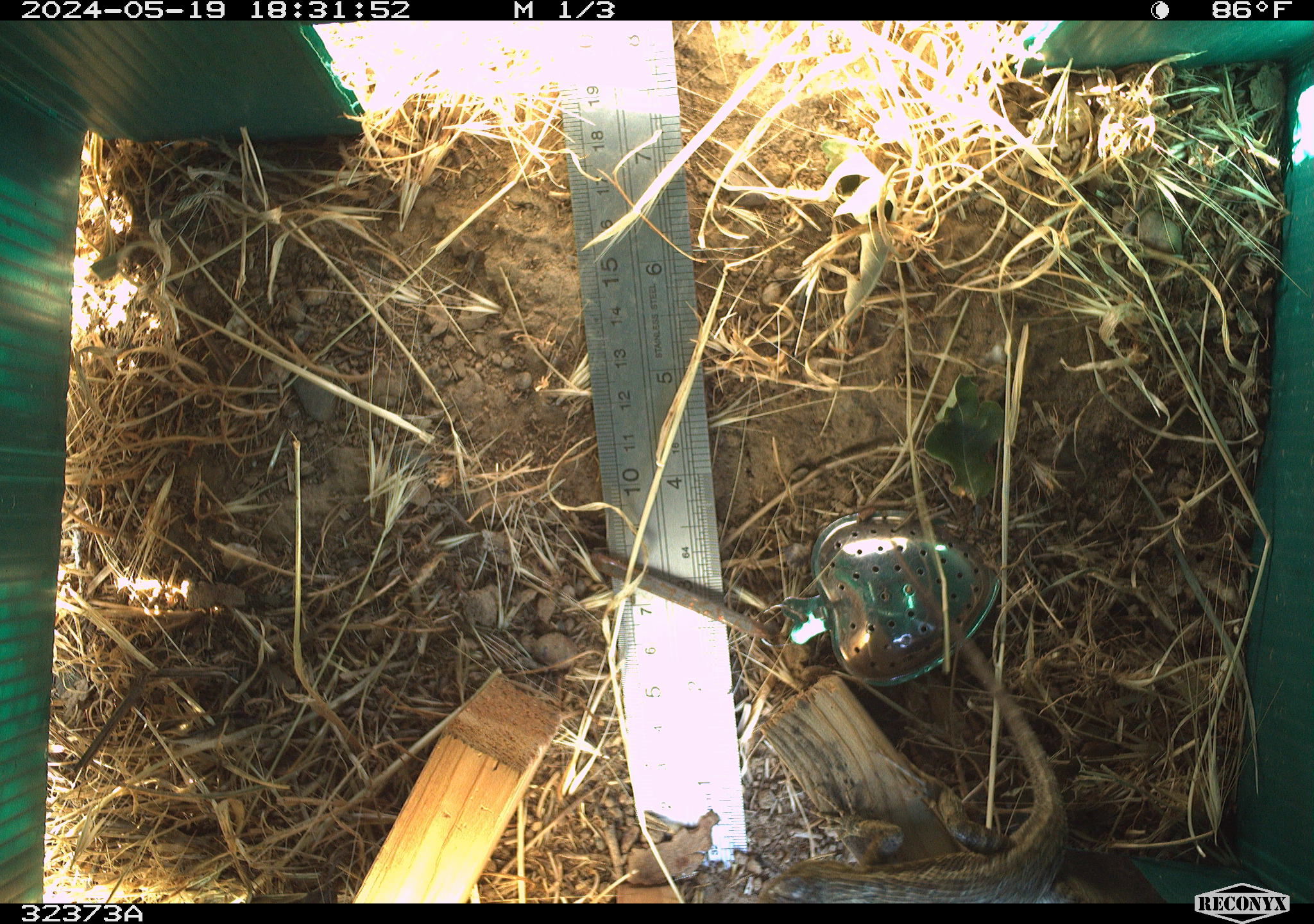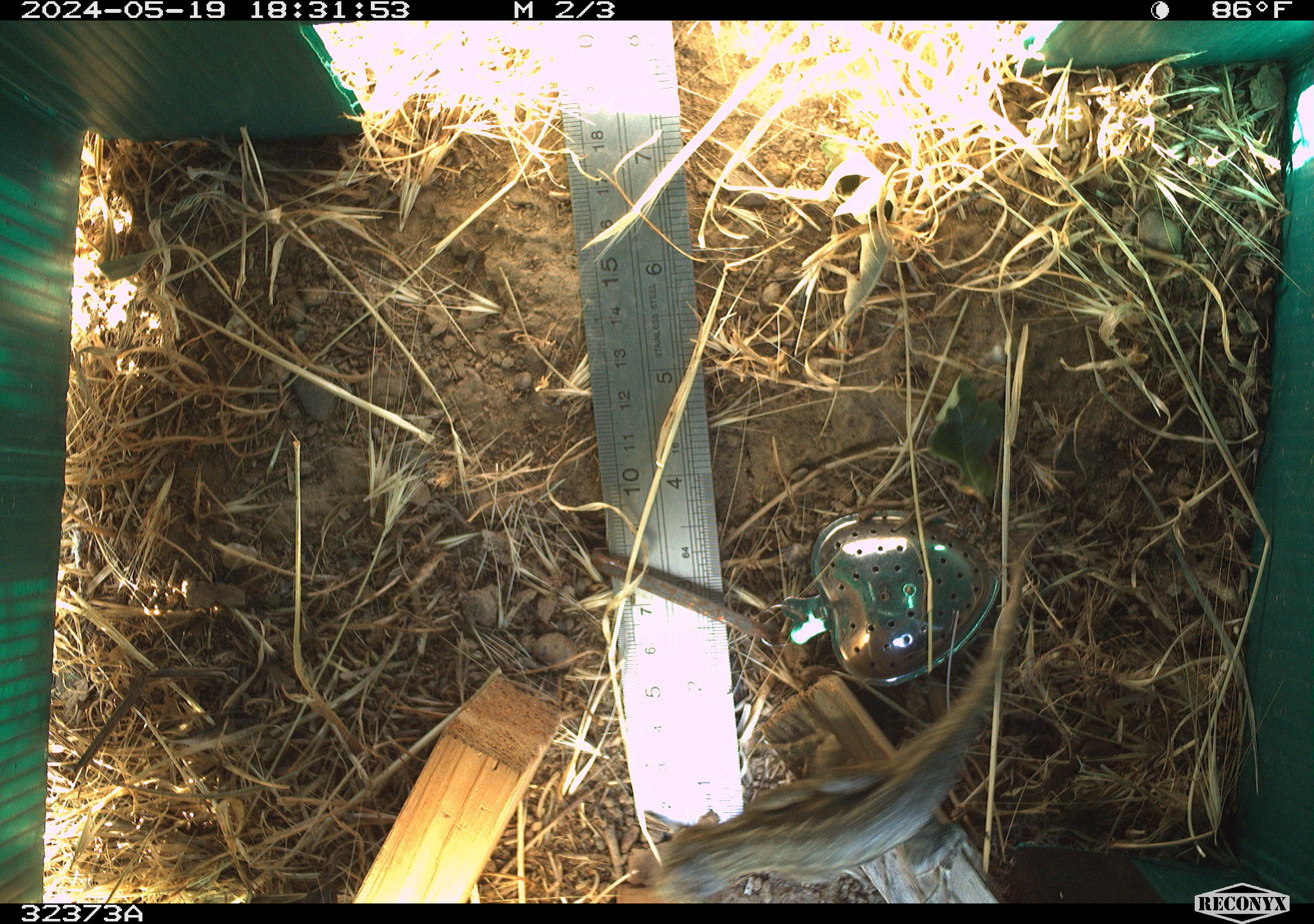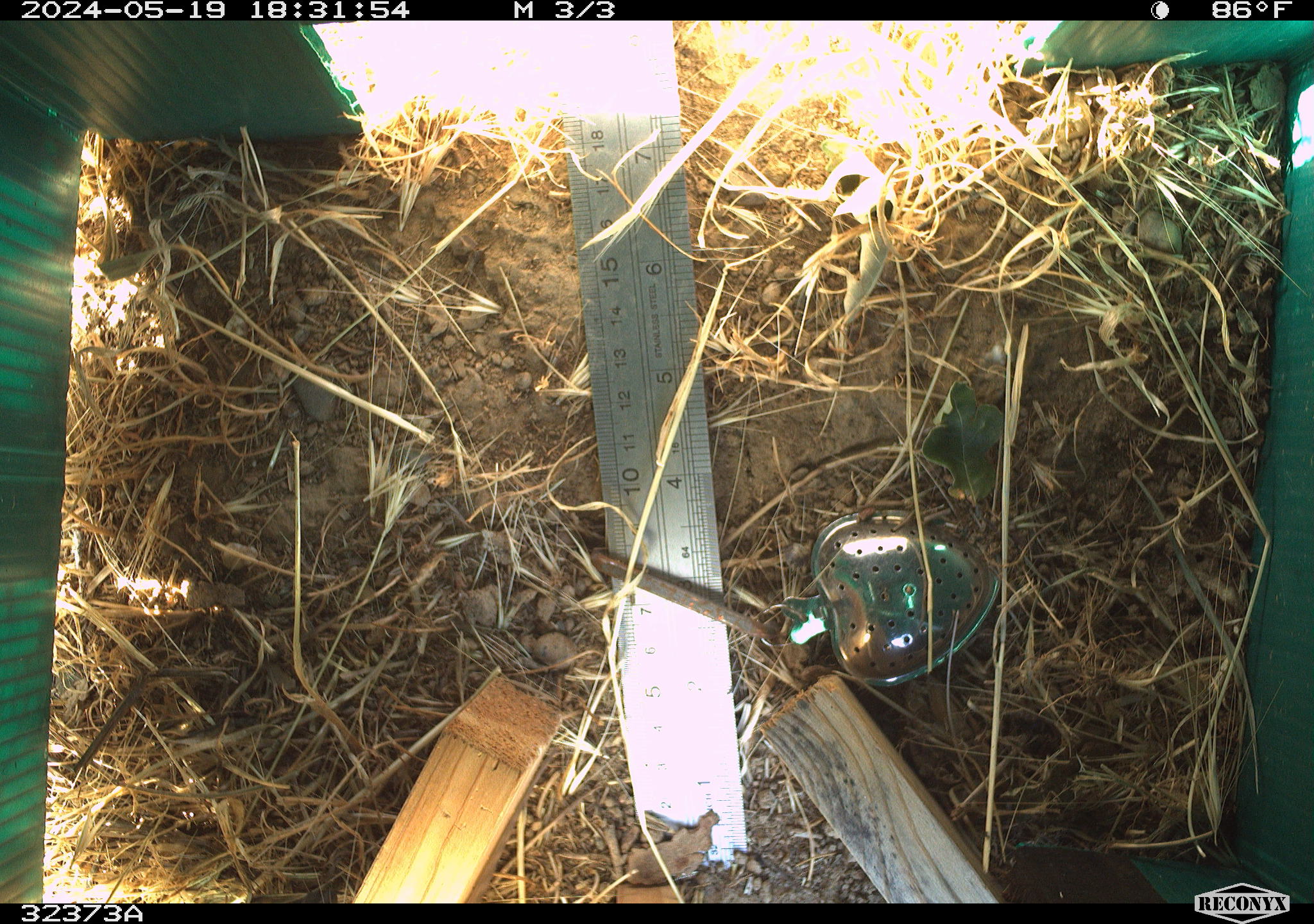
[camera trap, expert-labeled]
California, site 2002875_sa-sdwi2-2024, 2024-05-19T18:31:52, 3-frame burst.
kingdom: Animalia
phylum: Chordata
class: Reptilia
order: Squamata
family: Phrynosomatidae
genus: Sceloporus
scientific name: Sceloporus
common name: spiny lizards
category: sceloporus species